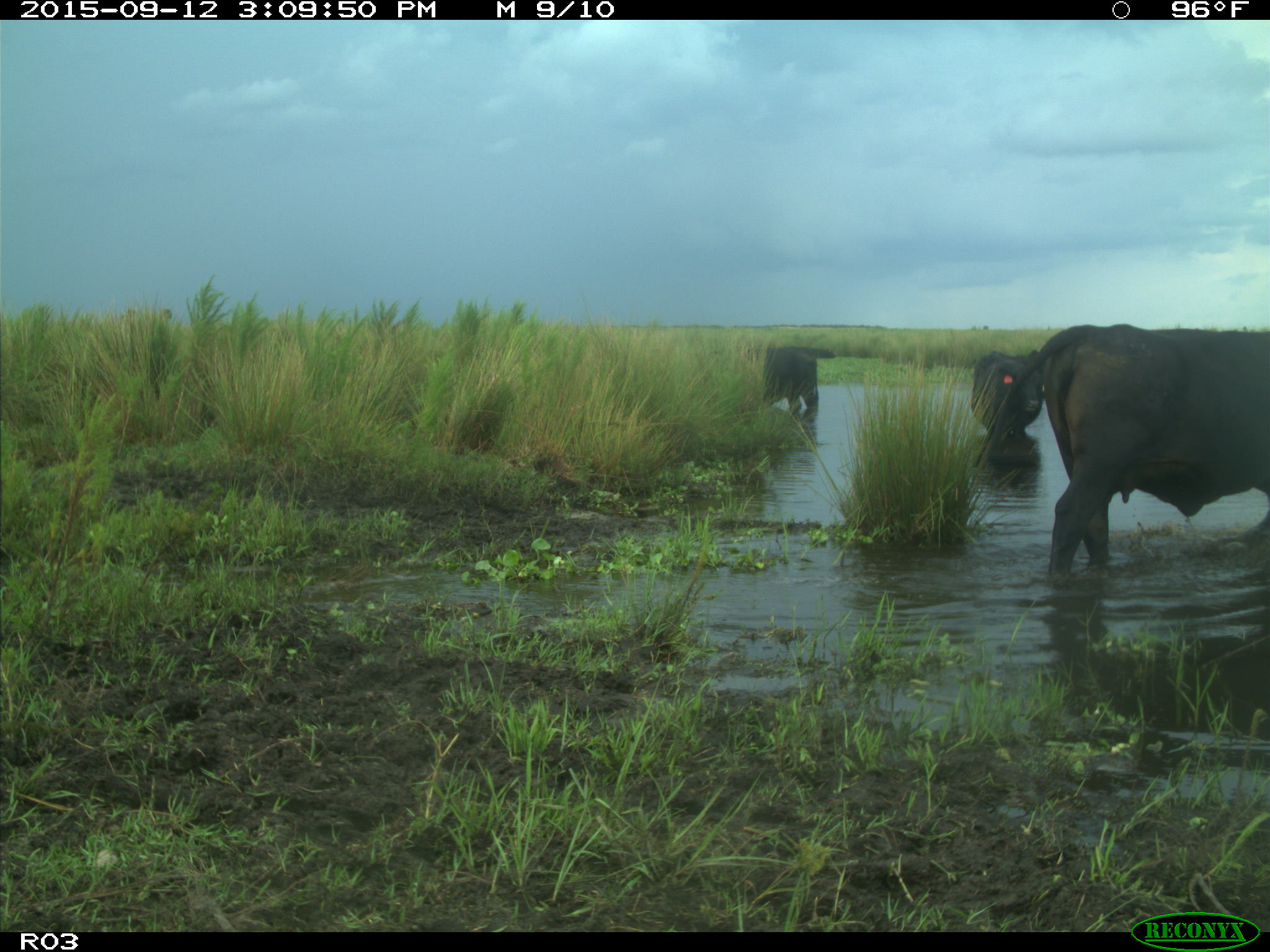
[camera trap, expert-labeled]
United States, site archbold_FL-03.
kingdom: Animalia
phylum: Chordata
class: Mammalia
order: Artiodactyla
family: Bovidae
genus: Bos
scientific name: Bos taurus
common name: domestic cow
Bos taurus (domestic cow).